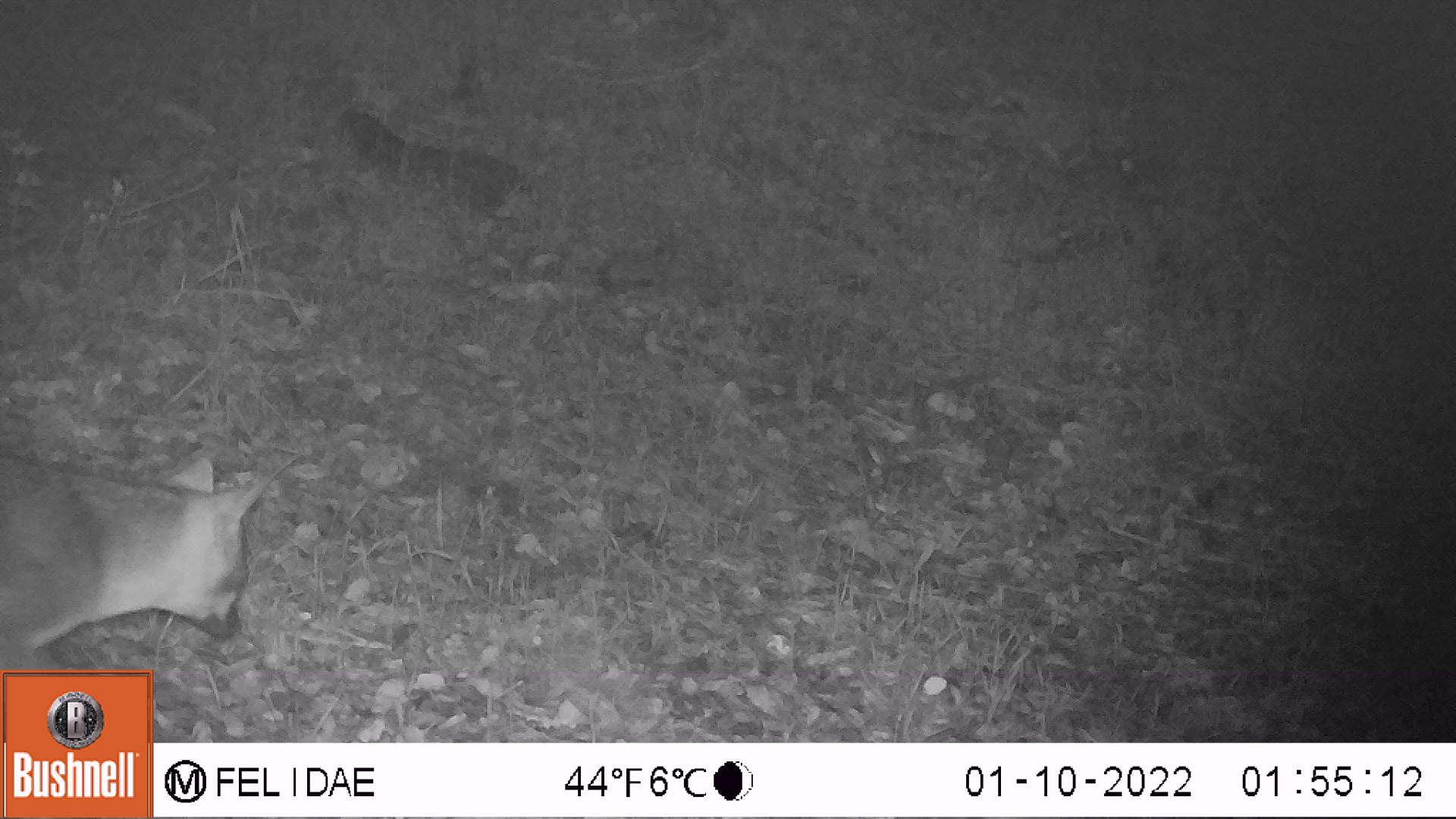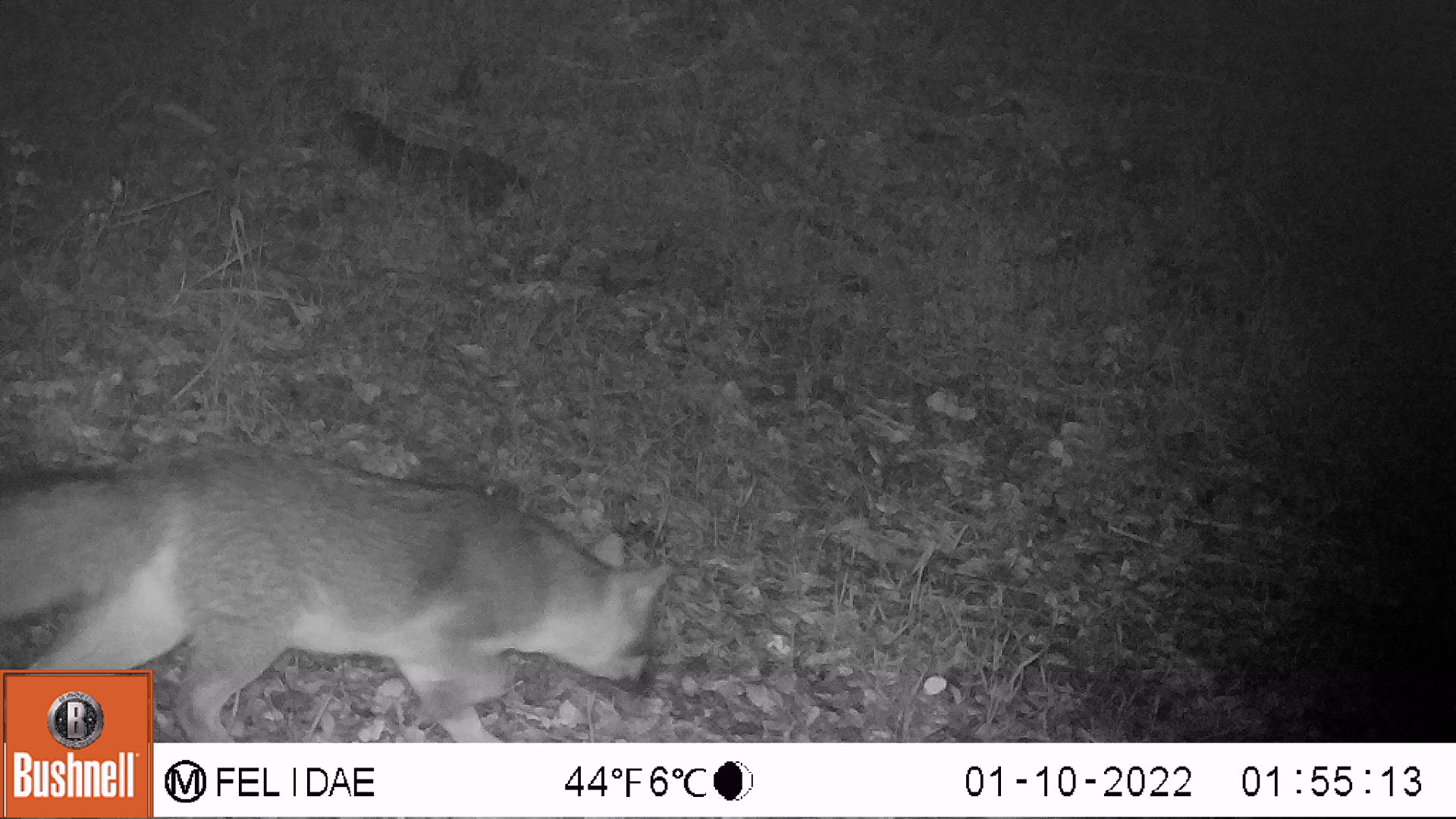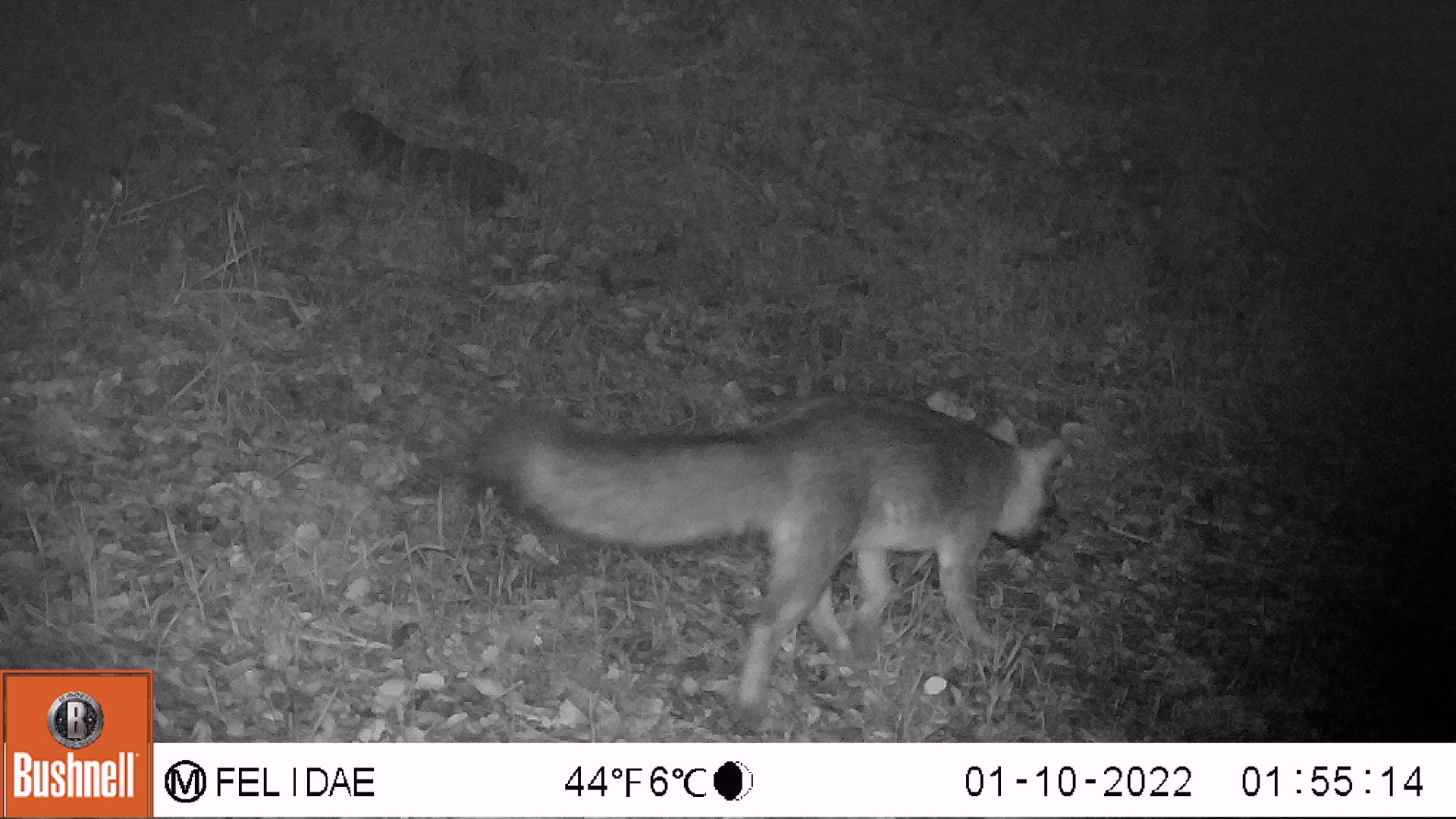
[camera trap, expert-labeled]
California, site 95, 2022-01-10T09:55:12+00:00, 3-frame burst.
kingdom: Animalia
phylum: Chordata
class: Mammalia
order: Carnivora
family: Canidae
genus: Urocyon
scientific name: Urocyon cinereoargenteus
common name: gray fox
Gray fox (Urocyon cinereoargenteus).